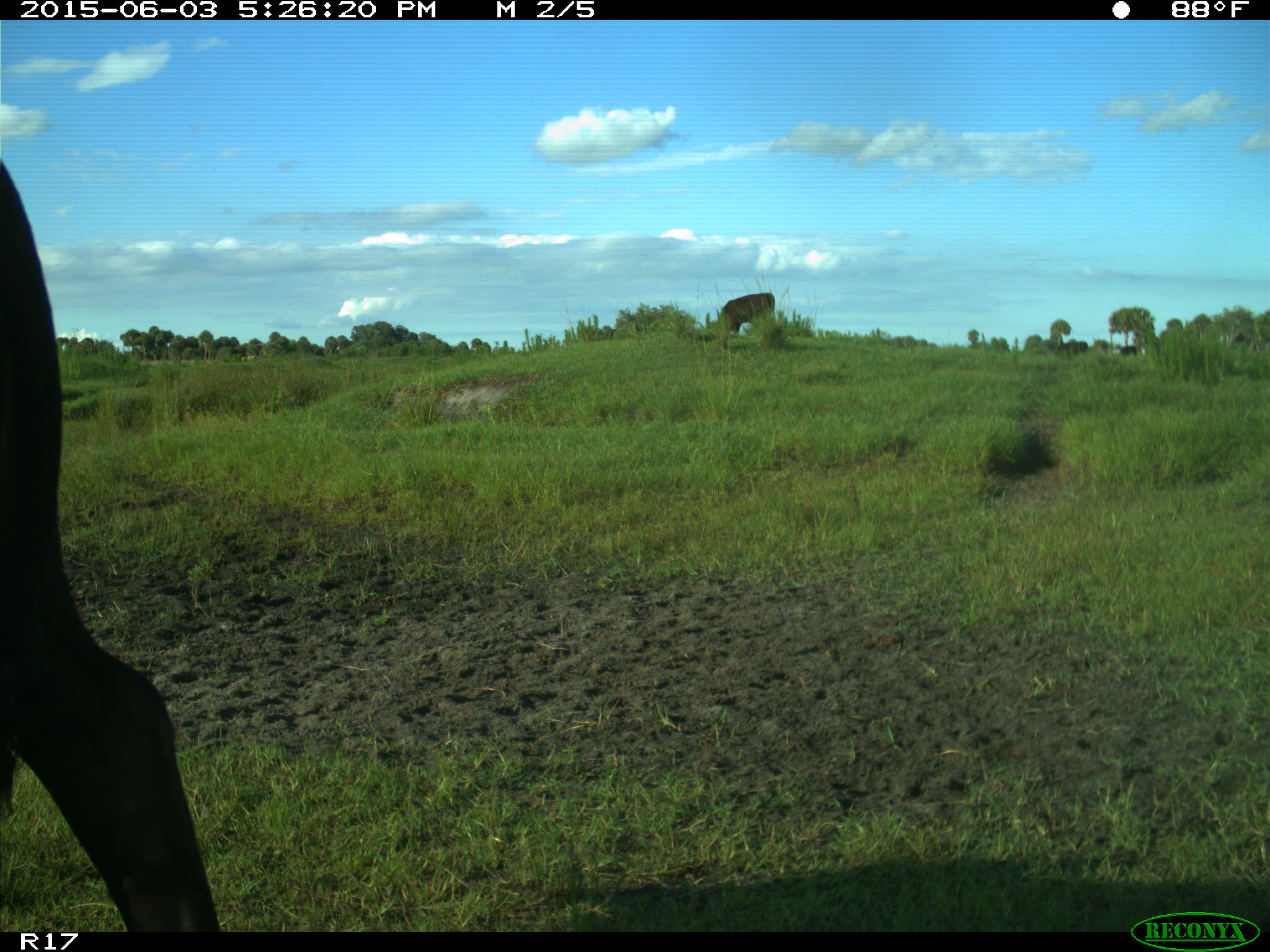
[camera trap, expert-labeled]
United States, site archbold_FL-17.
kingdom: Animalia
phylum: Chordata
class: Mammalia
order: Artiodactyla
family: Bovidae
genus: Bos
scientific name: Bos taurus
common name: domestic cow